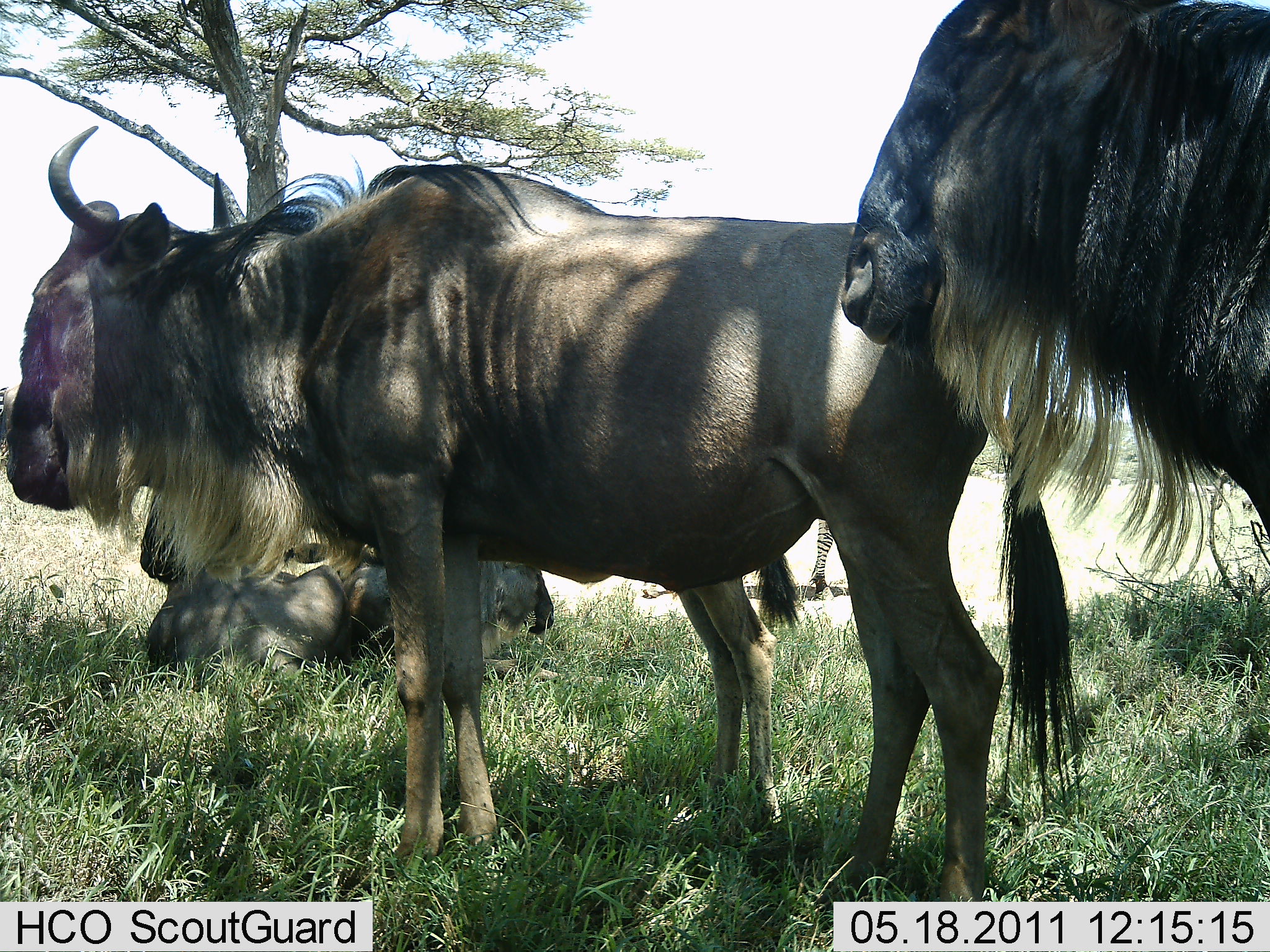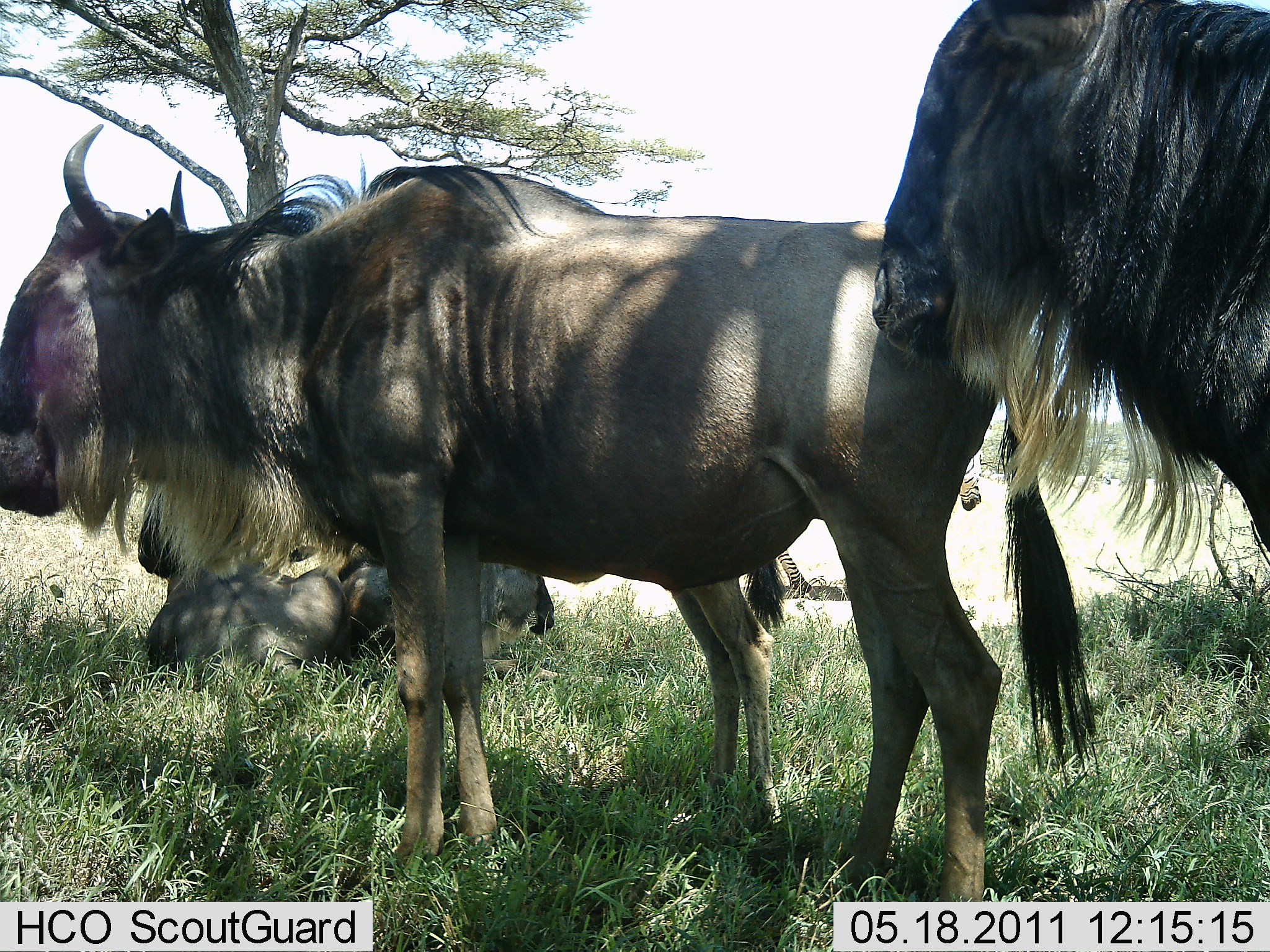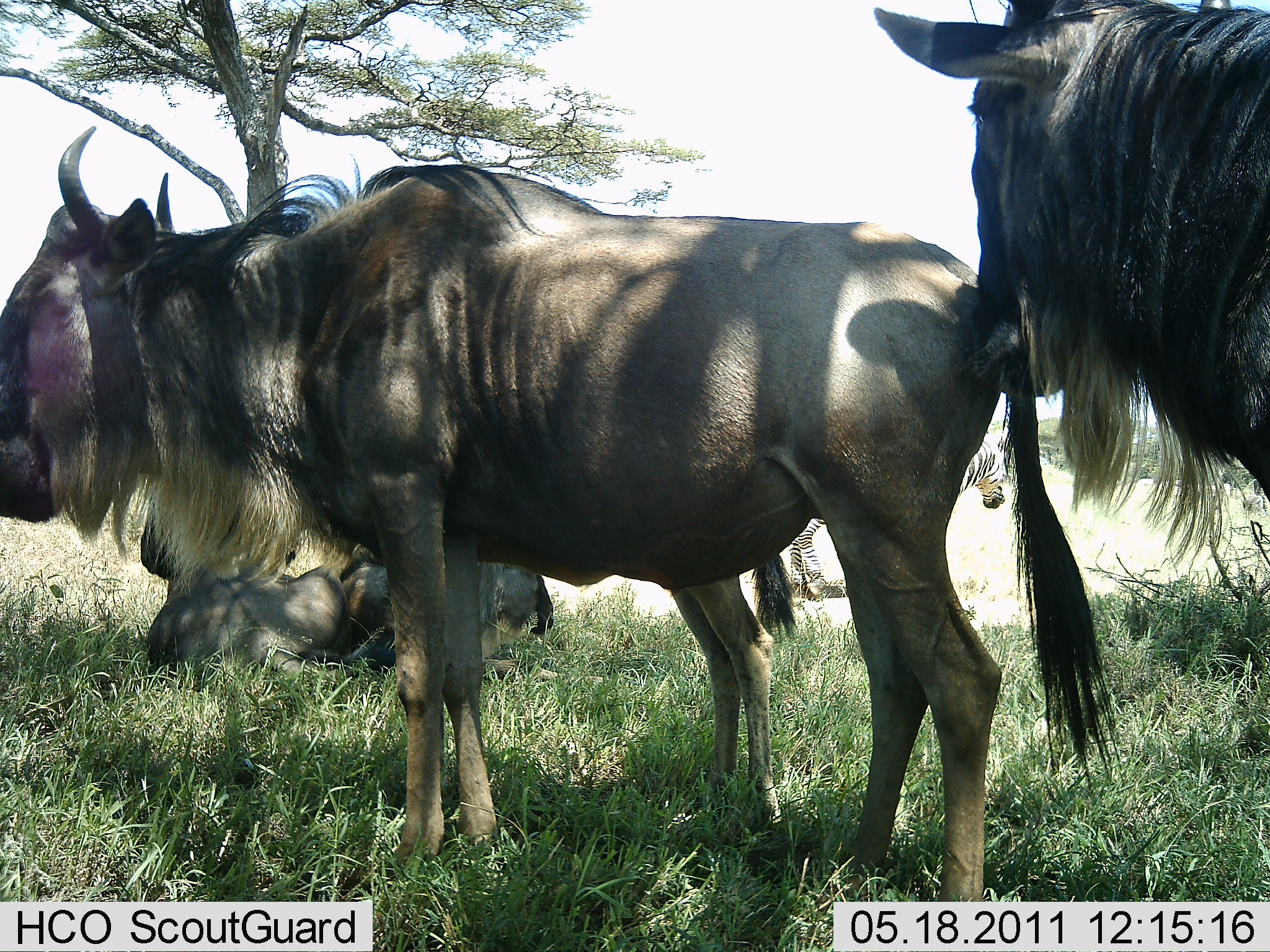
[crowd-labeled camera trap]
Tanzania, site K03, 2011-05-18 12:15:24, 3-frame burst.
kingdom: Animalia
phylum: Chordata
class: Mammalia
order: Artiodactyla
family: Bovidae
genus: Connochaetes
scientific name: Connochaetes taurinus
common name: blue wildebeest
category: wildebeest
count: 4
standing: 71%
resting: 88%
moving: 6%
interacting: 24%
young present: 0%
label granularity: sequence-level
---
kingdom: Animalia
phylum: Chordata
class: Mammalia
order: Perissodactyla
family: Equidae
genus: Equus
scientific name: Equus quagga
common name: plains zebra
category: zebra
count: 1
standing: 67%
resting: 0%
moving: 33%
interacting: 0%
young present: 0%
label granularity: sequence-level